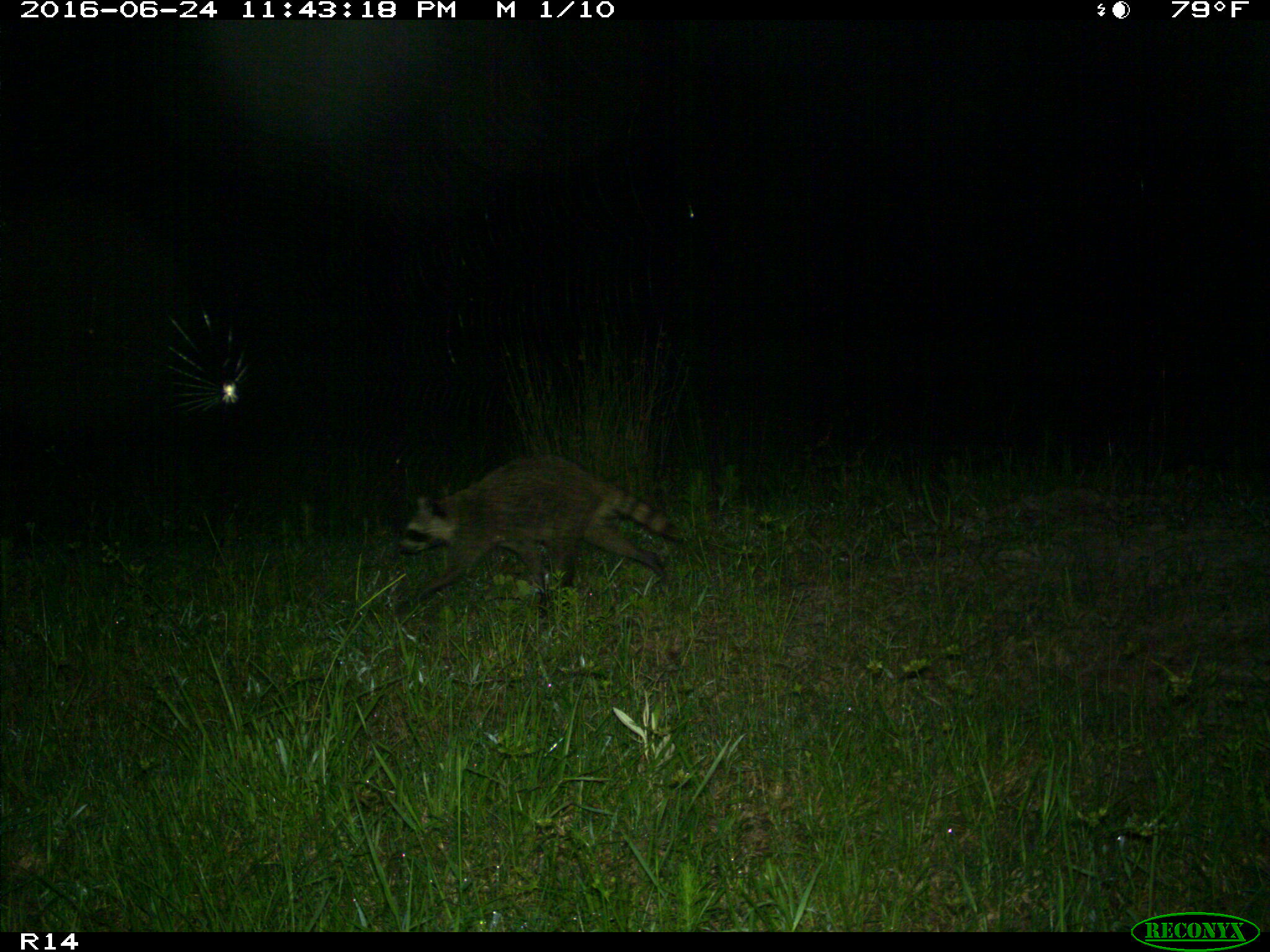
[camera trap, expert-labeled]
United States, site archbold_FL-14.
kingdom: Animalia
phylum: Chordata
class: Mammalia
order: Carnivora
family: Procyonidae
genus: Procyon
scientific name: Procyon lotor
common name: common raccoon